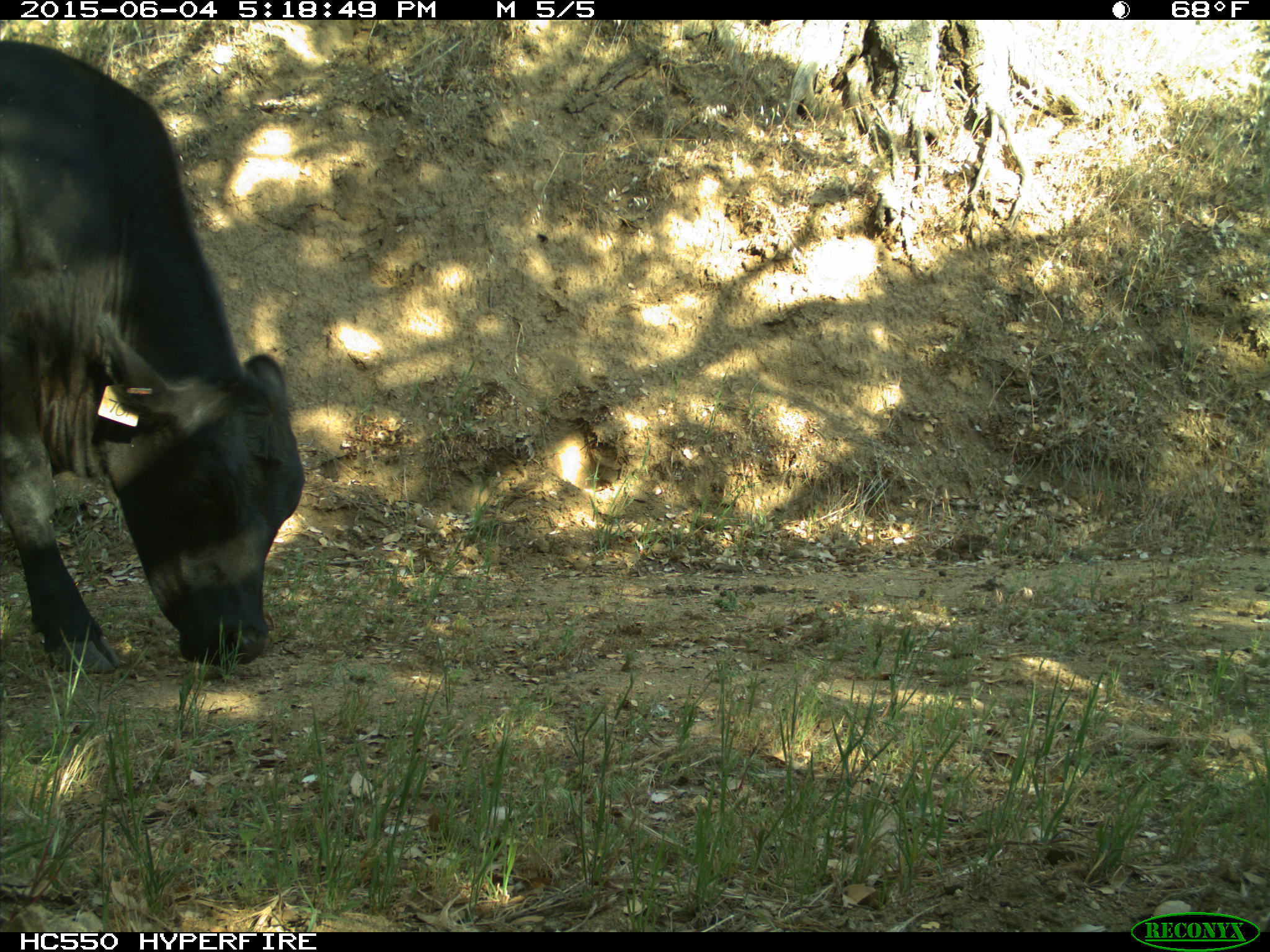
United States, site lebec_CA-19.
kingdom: Animalia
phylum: Chordata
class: Mammalia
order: Artiodactyla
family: Bovidae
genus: Bos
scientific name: Bos taurus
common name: domestic cow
Bos taurus (domestic cow).